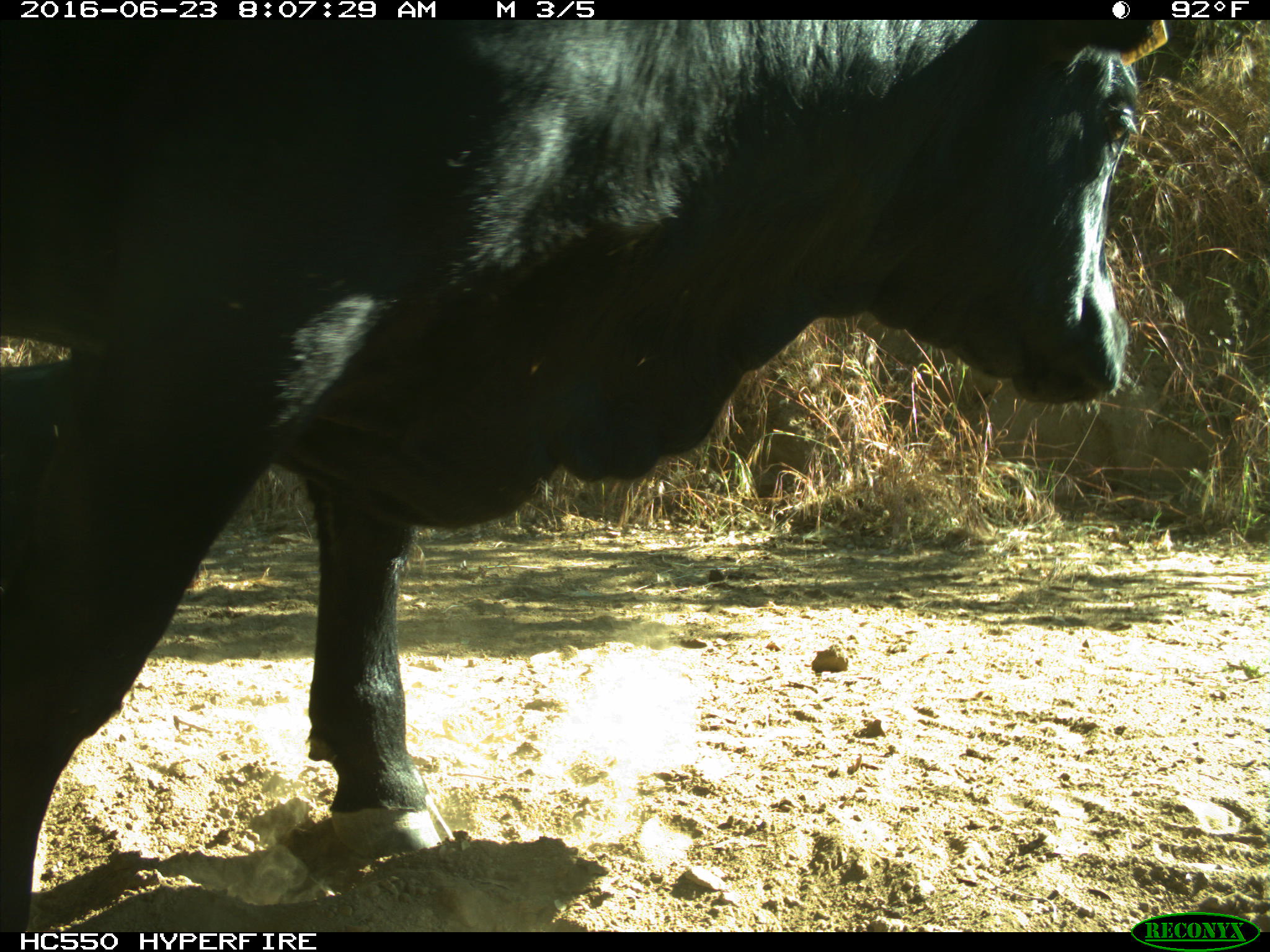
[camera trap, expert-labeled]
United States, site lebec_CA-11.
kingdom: Animalia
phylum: Chordata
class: Mammalia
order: Artiodactyla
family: Bovidae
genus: Bos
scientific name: Bos taurus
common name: domestic cow